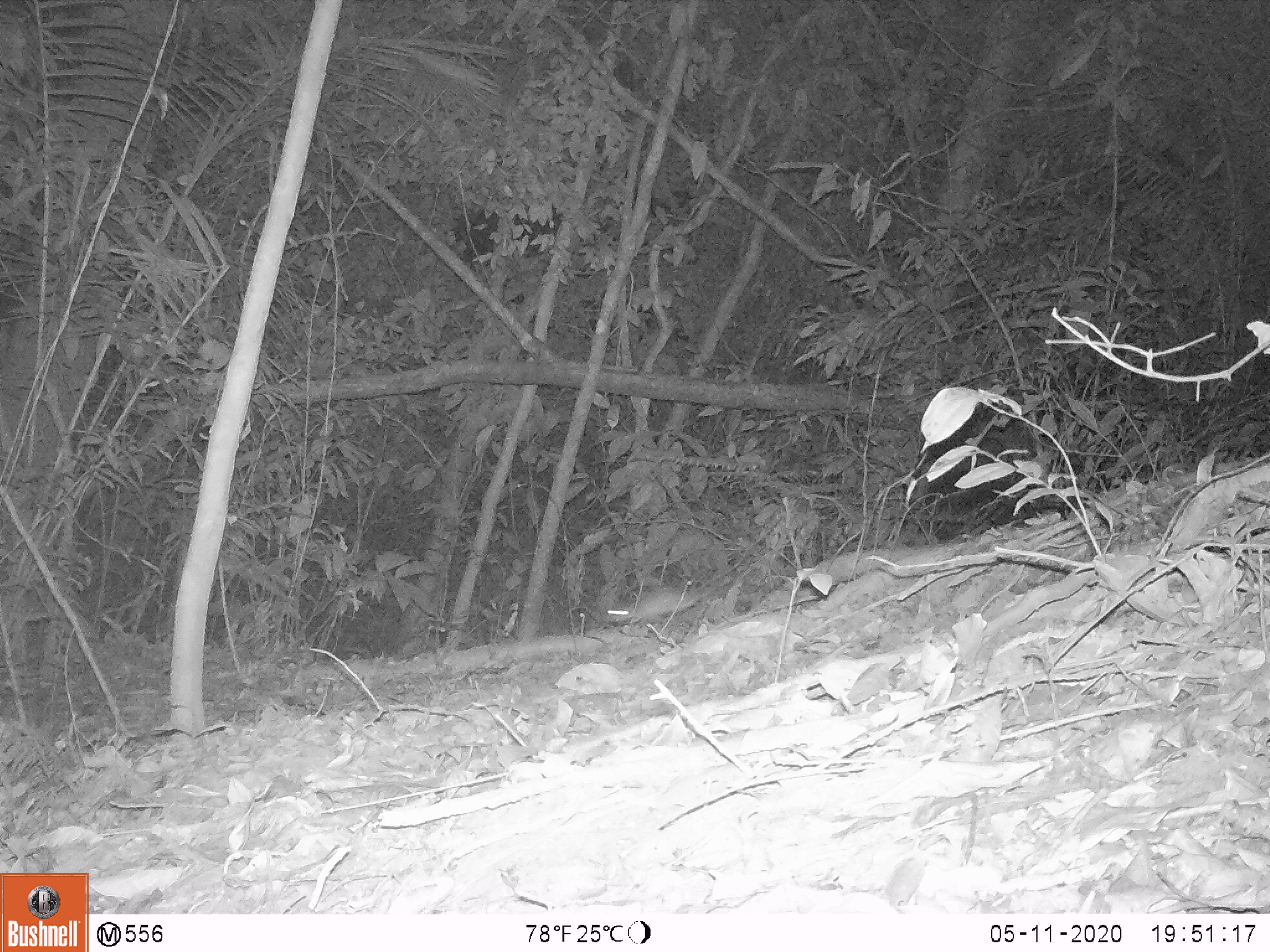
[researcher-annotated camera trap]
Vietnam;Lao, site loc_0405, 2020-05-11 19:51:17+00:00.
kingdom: Animalia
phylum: Chordata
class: Mammalia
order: Rodentia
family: Muridae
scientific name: Muridae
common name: old-world mice and rats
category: unidentified murid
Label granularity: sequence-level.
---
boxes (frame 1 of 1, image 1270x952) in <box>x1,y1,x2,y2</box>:
unidentified murid: <box>603,584,707,626</box>